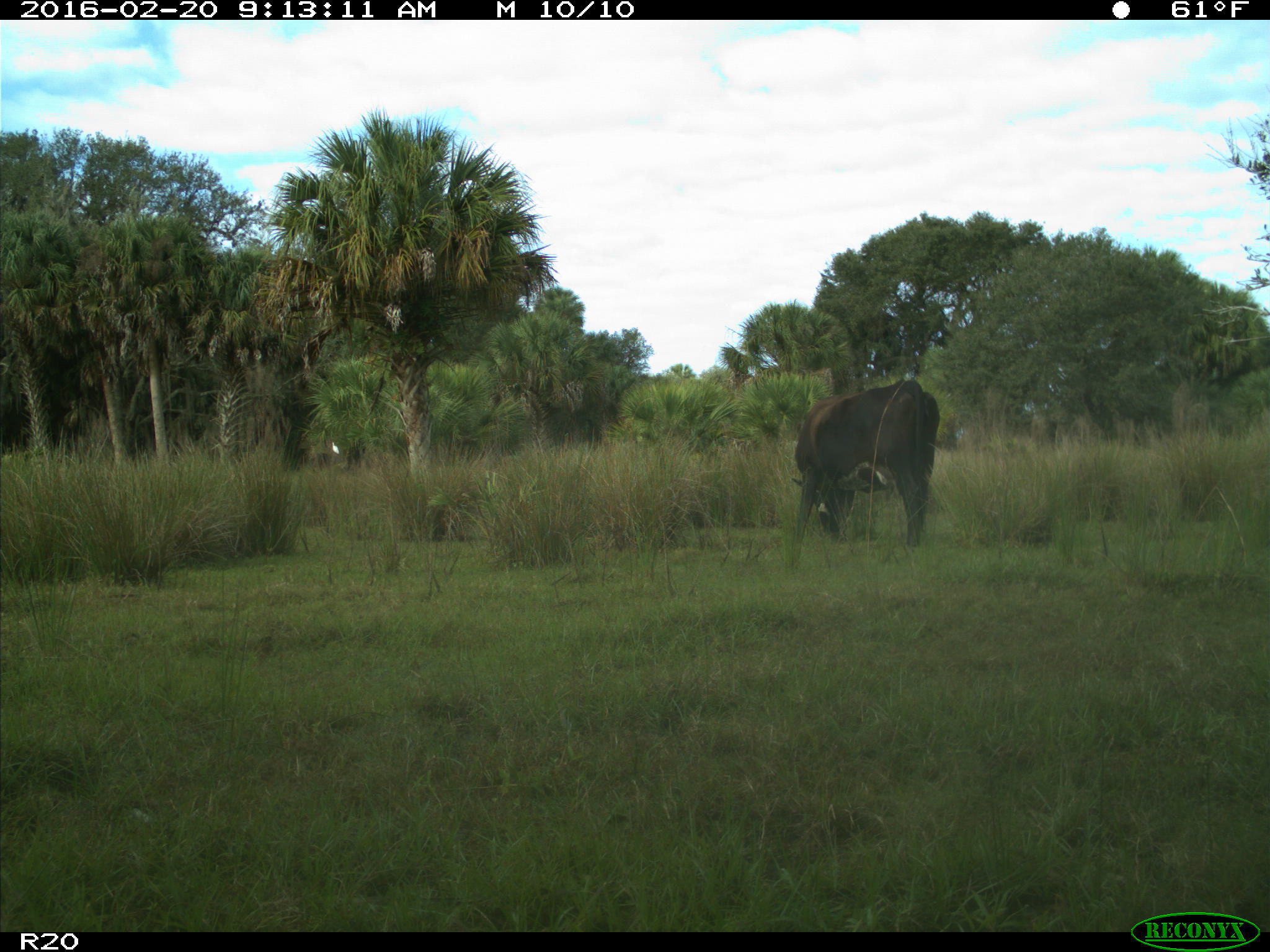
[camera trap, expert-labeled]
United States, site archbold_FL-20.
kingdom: Animalia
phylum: Chordata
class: Mammalia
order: Artiodactyla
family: Bovidae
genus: Bos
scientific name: Bos taurus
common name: domestic cow